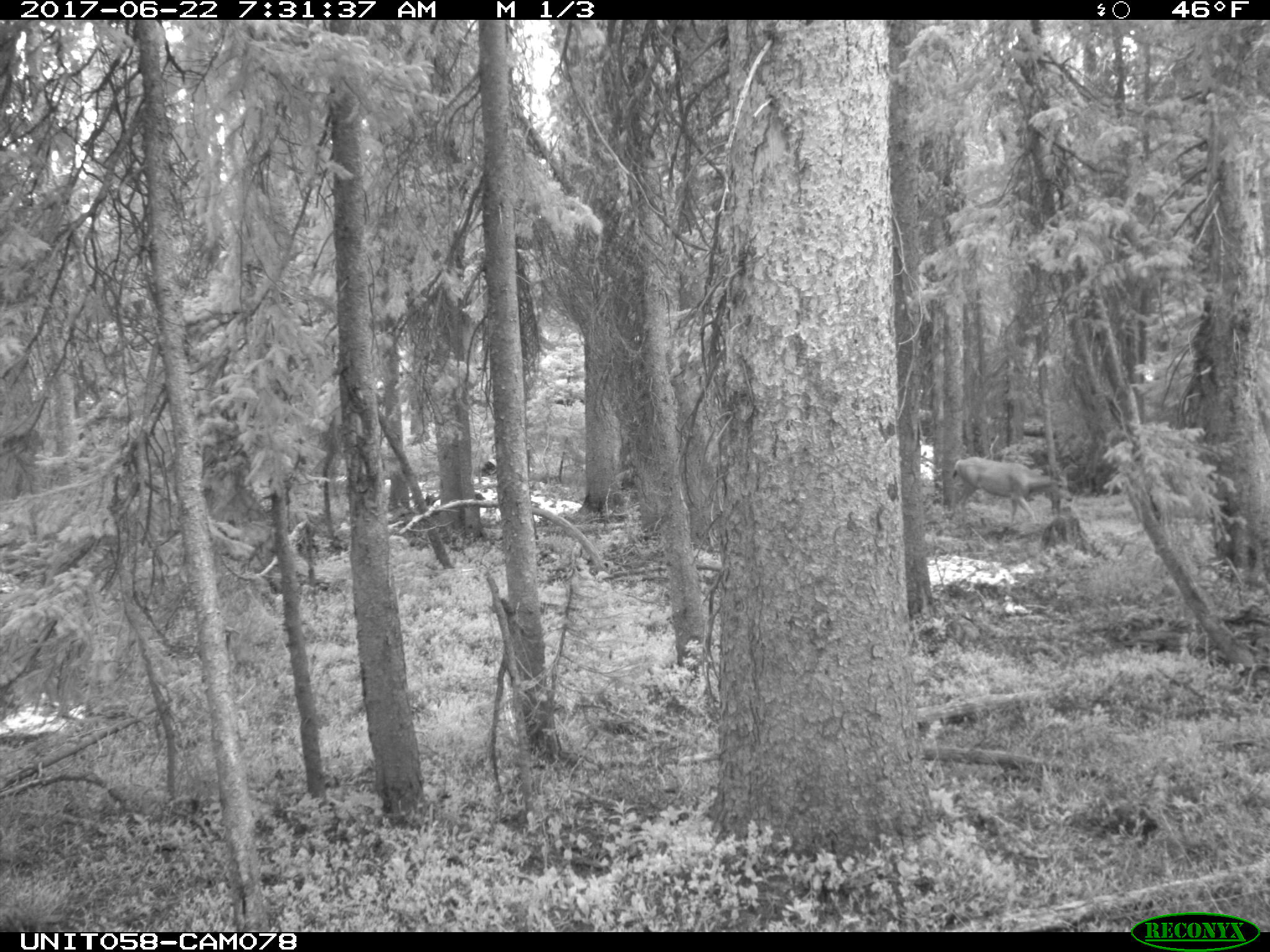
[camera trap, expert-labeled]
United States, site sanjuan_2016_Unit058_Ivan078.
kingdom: Animalia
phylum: Chordata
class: Mammalia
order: Artiodactyla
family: Cervidae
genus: Odocoileus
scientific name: Odocoileus hemionus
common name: mule deer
Odocoileus hemionus (mule deer).